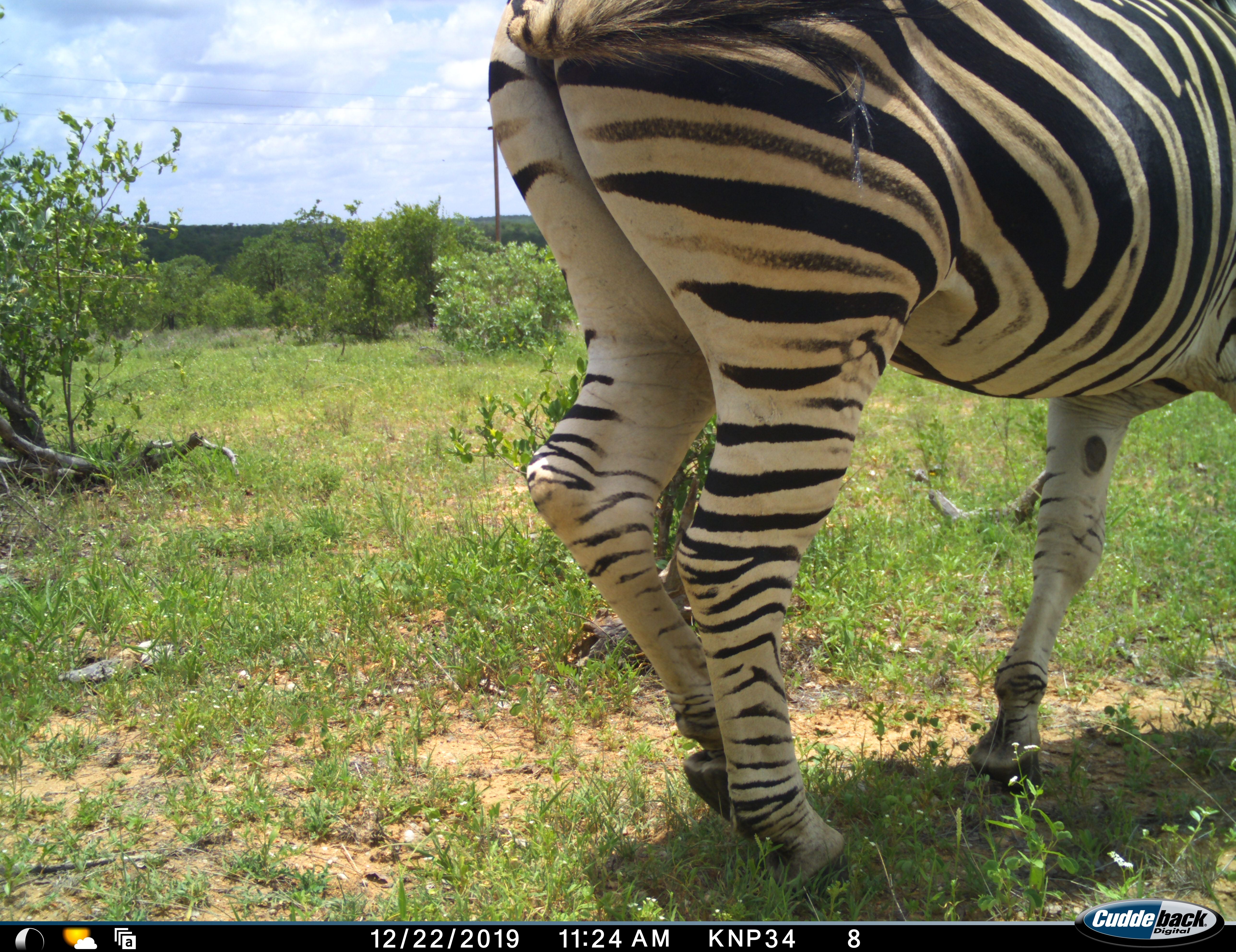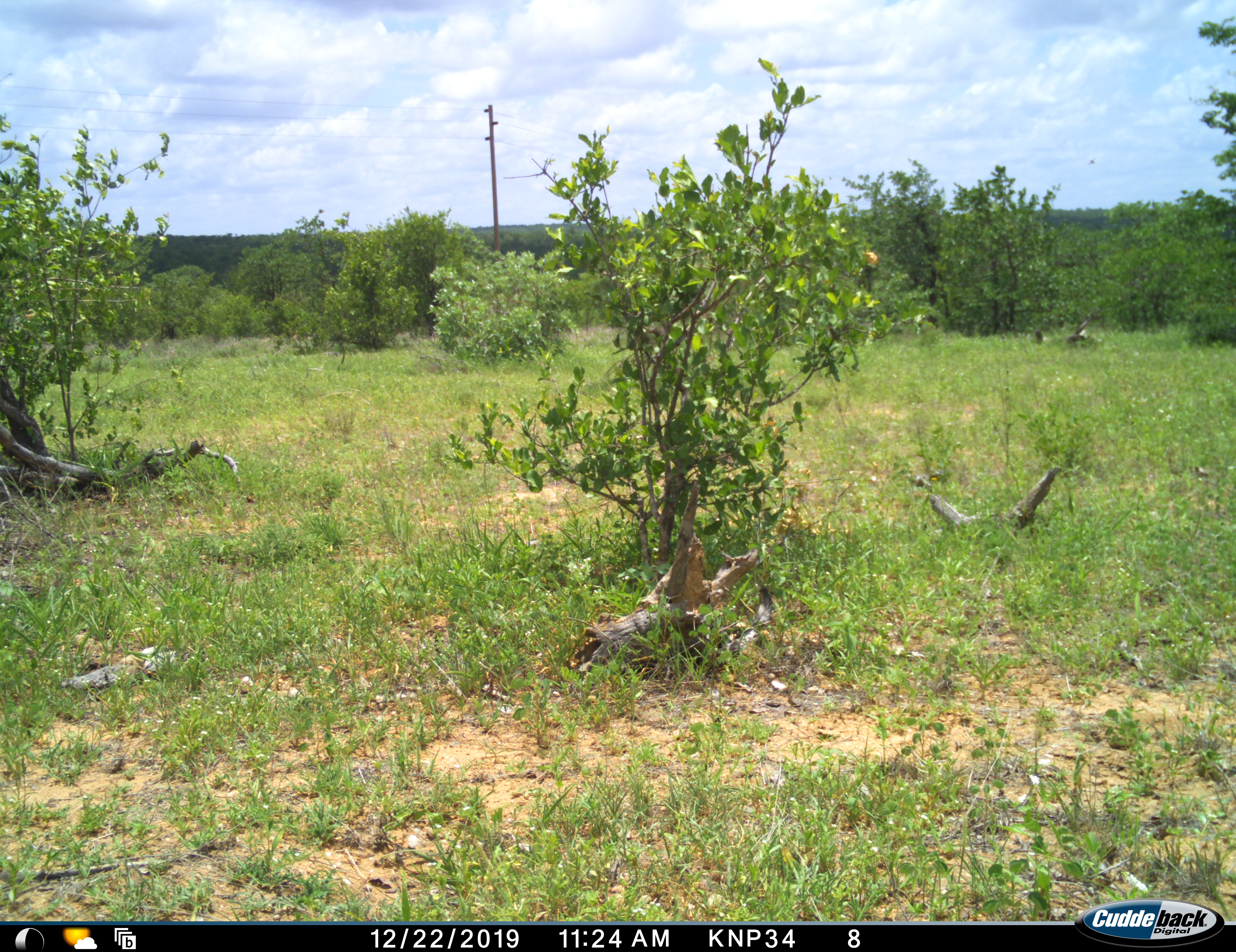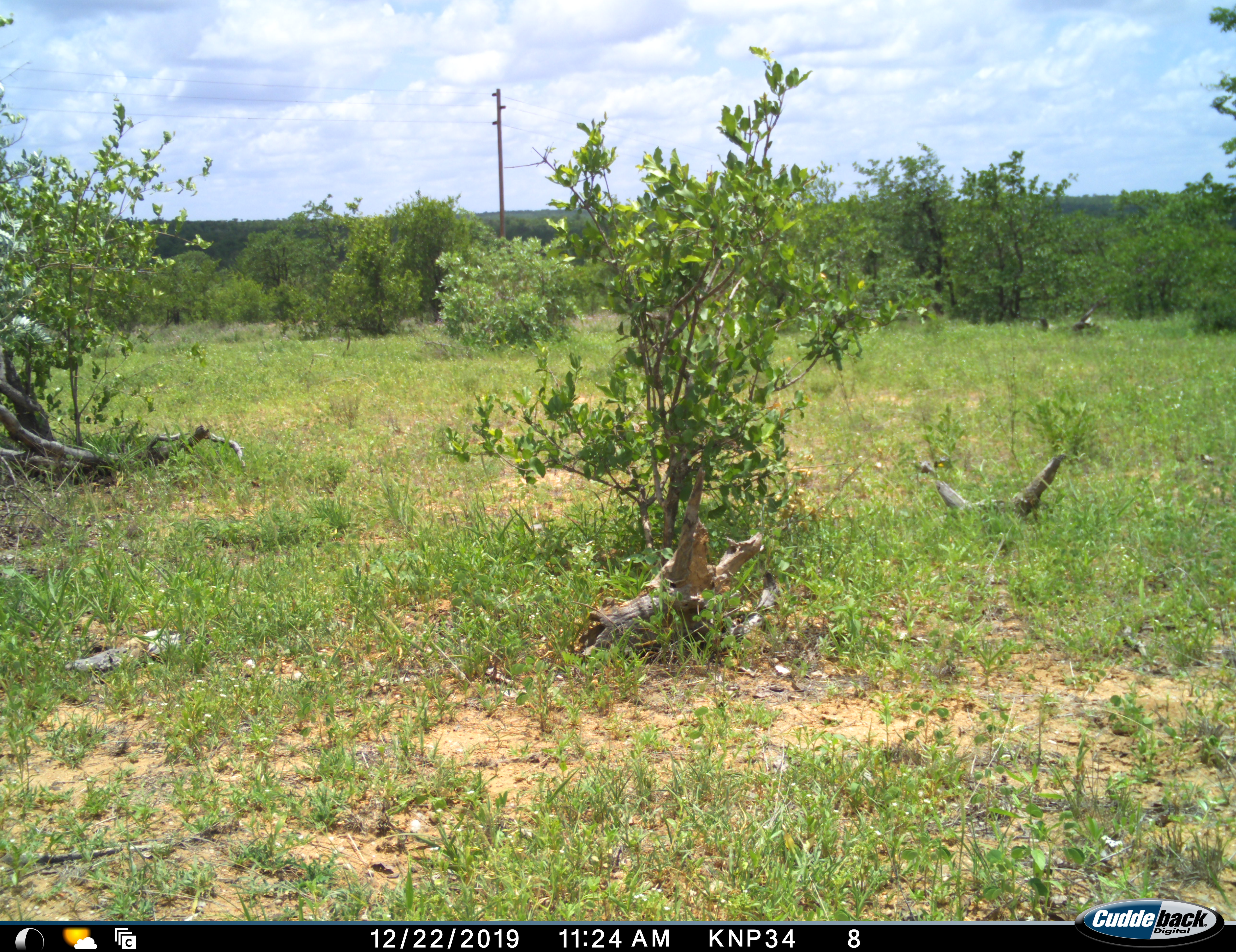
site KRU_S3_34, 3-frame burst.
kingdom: Animalia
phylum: Chordata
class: Mammalia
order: Perissodactyla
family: Equidae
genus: Equus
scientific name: Equus quagga burchellii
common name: burchell's zebra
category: zebraburchells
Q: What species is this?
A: Zebraburchells (burchell's zebra) (Equus quagga burchellii).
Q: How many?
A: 1.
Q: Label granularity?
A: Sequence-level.